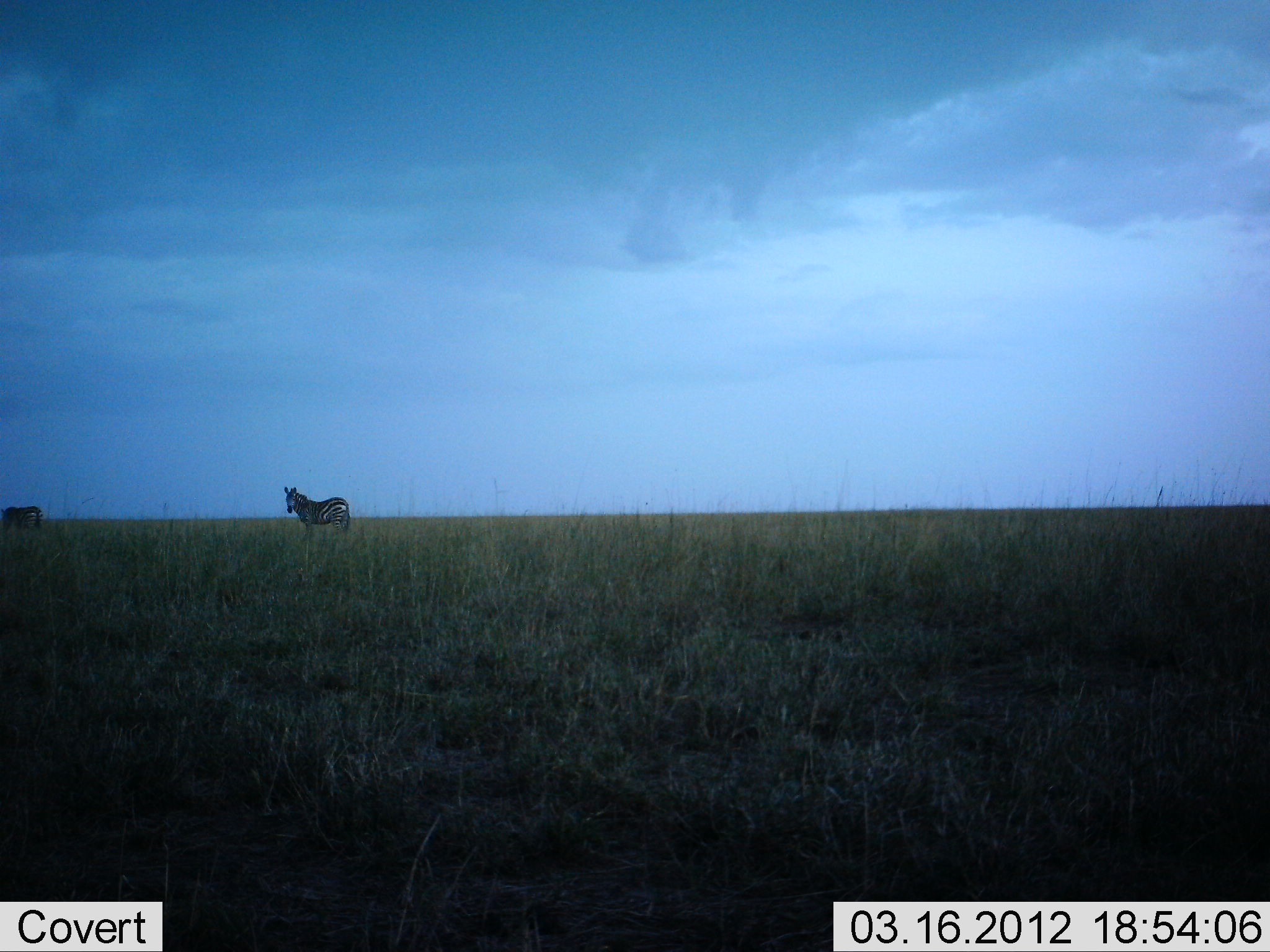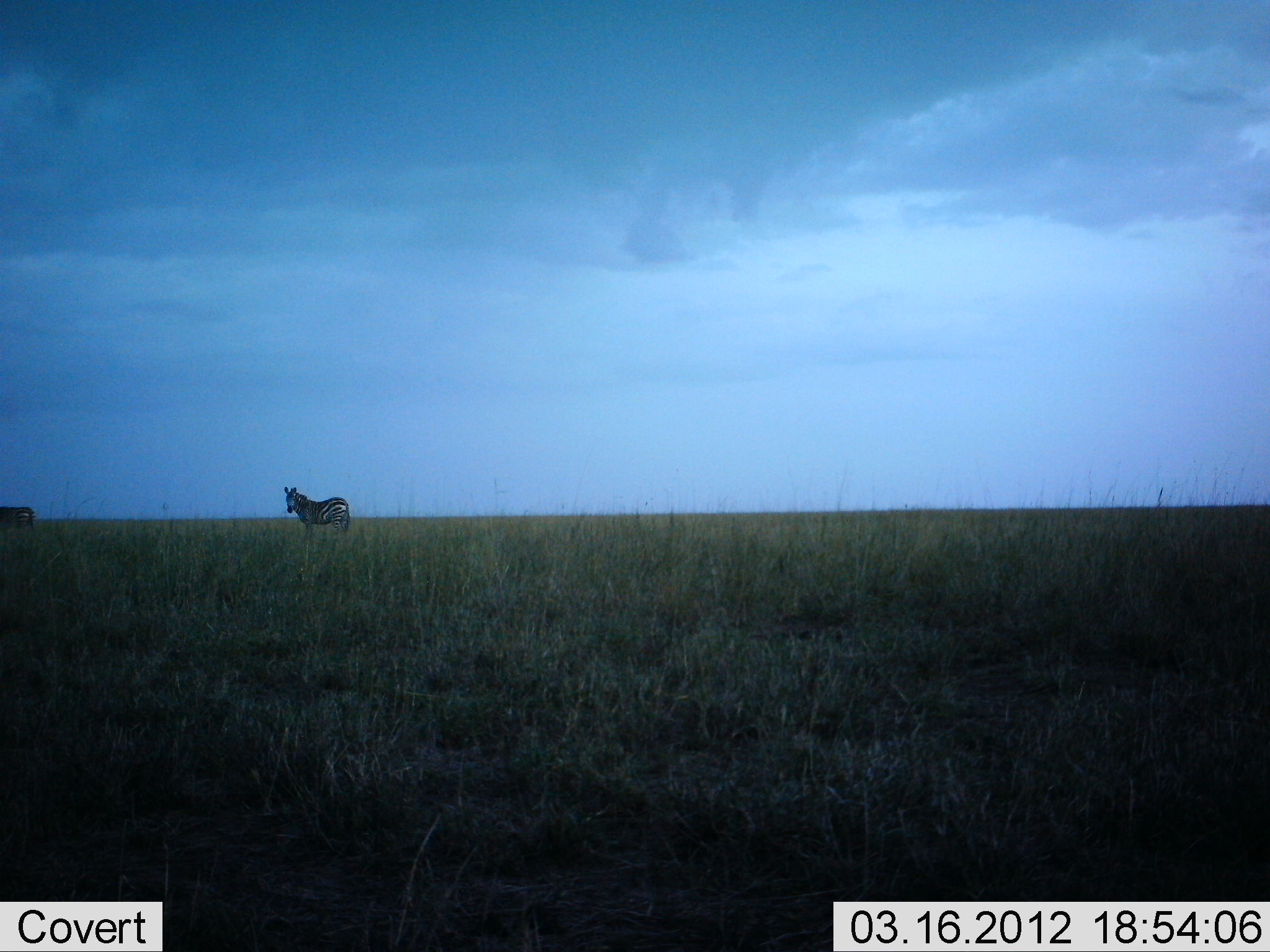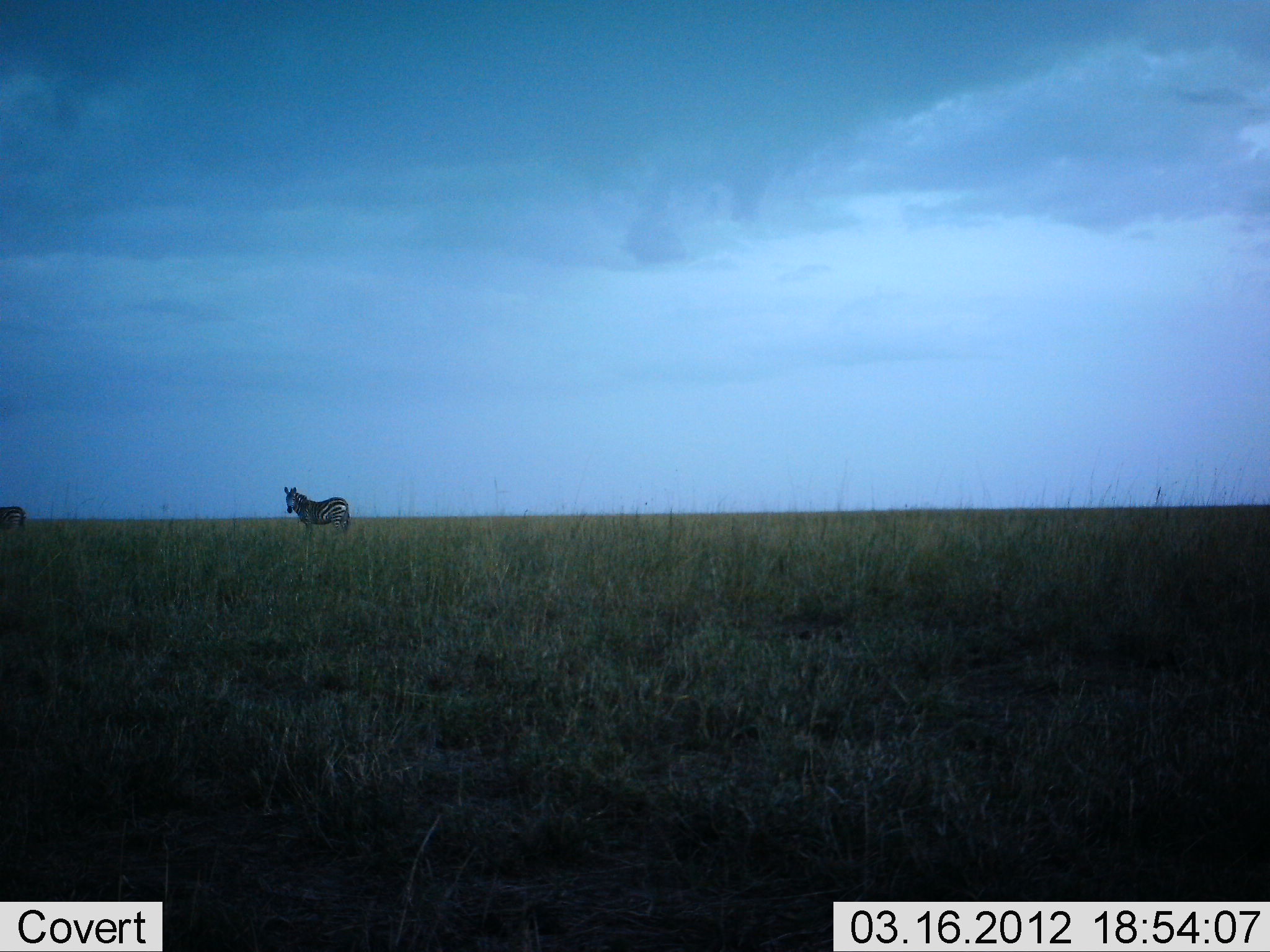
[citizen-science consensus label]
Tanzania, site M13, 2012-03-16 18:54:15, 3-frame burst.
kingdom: Animalia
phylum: Chordata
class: Mammalia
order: Perissodactyla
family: Equidae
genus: Equus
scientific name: Equus quagga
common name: plains zebra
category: zebra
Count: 2.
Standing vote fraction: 93%.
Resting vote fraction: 3%.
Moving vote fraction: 76%.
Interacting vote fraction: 0%.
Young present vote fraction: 0%.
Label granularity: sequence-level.